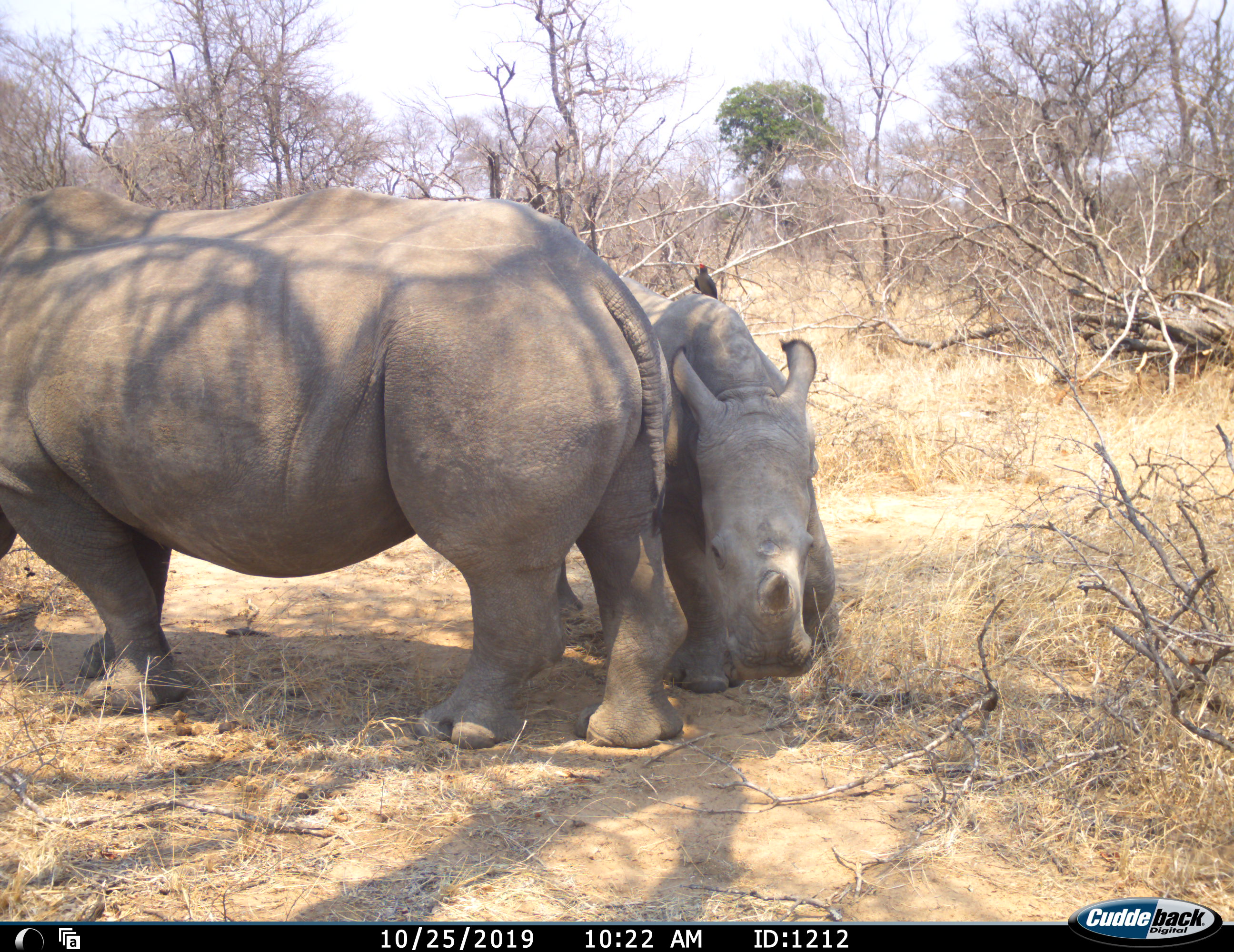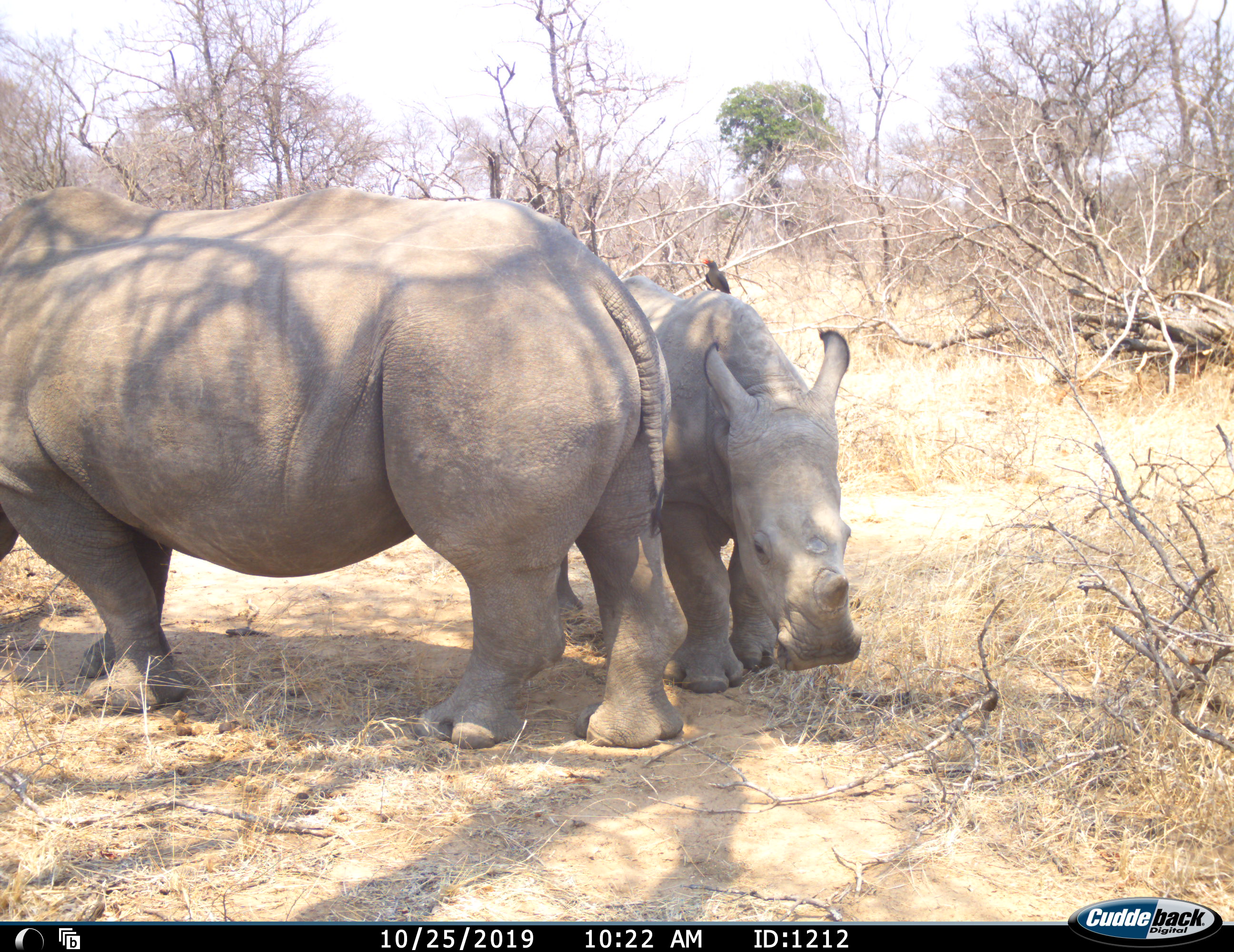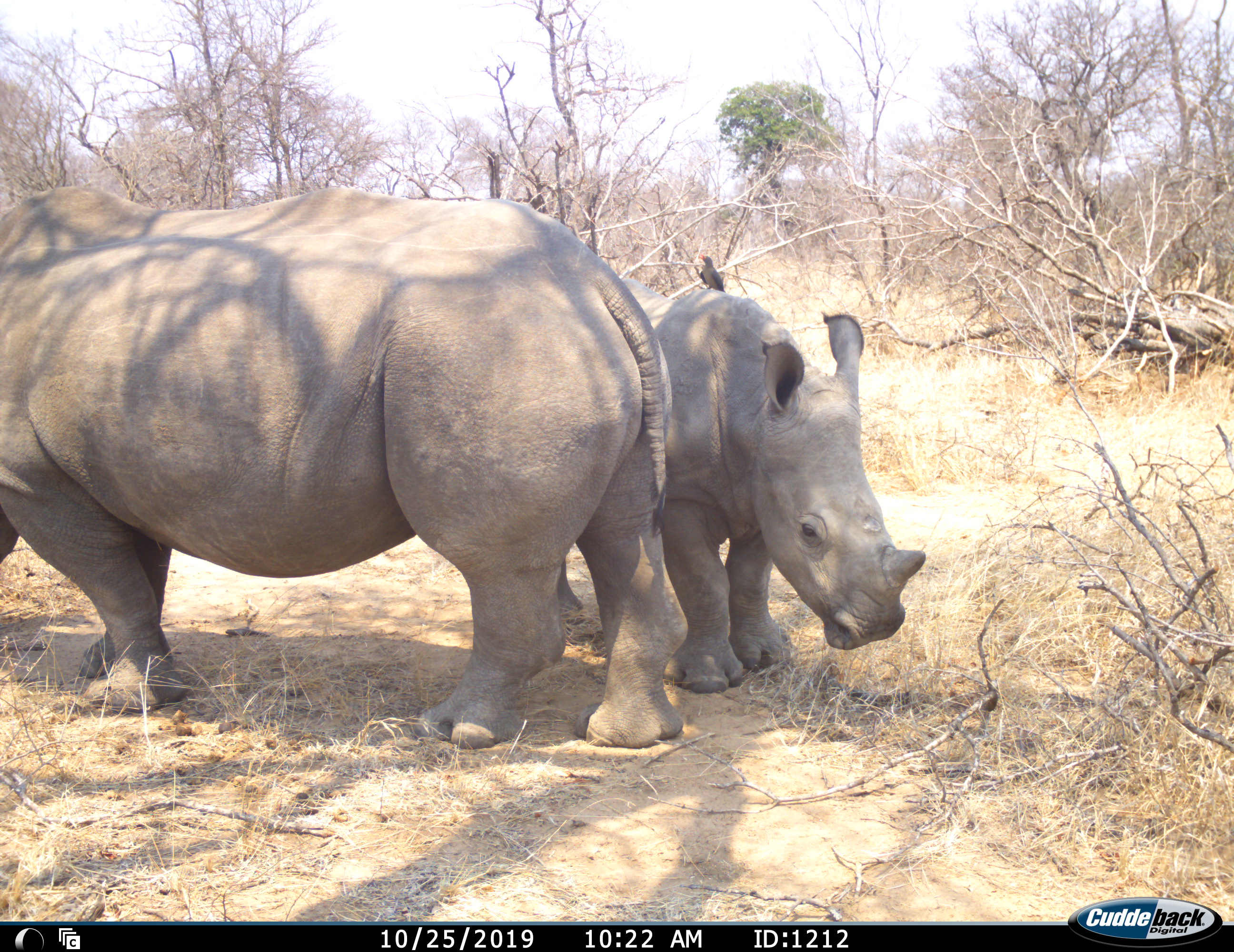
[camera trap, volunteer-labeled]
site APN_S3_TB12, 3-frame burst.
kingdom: Animalia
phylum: Chordata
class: Mammalia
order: Perissodactyla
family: Rhinocerotidae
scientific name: Rhinocerotidae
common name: unknown rhinoceros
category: rhinocerosunknown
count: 2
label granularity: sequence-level